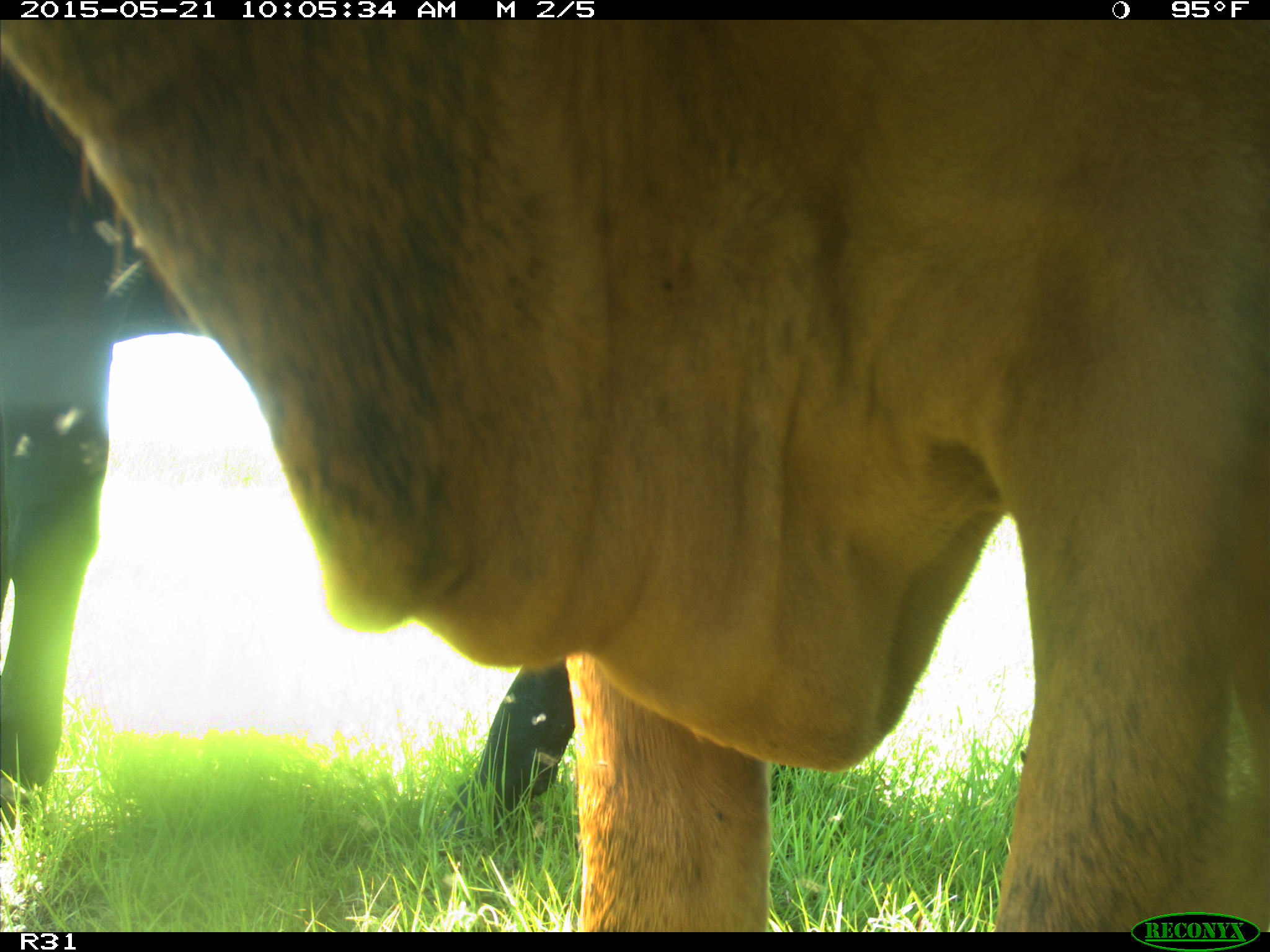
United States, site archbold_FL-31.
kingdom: Animalia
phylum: Chordata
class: Mammalia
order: Artiodactyla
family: Bovidae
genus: Bos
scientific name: Bos taurus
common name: domestic cow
Bos taurus (domestic cow).